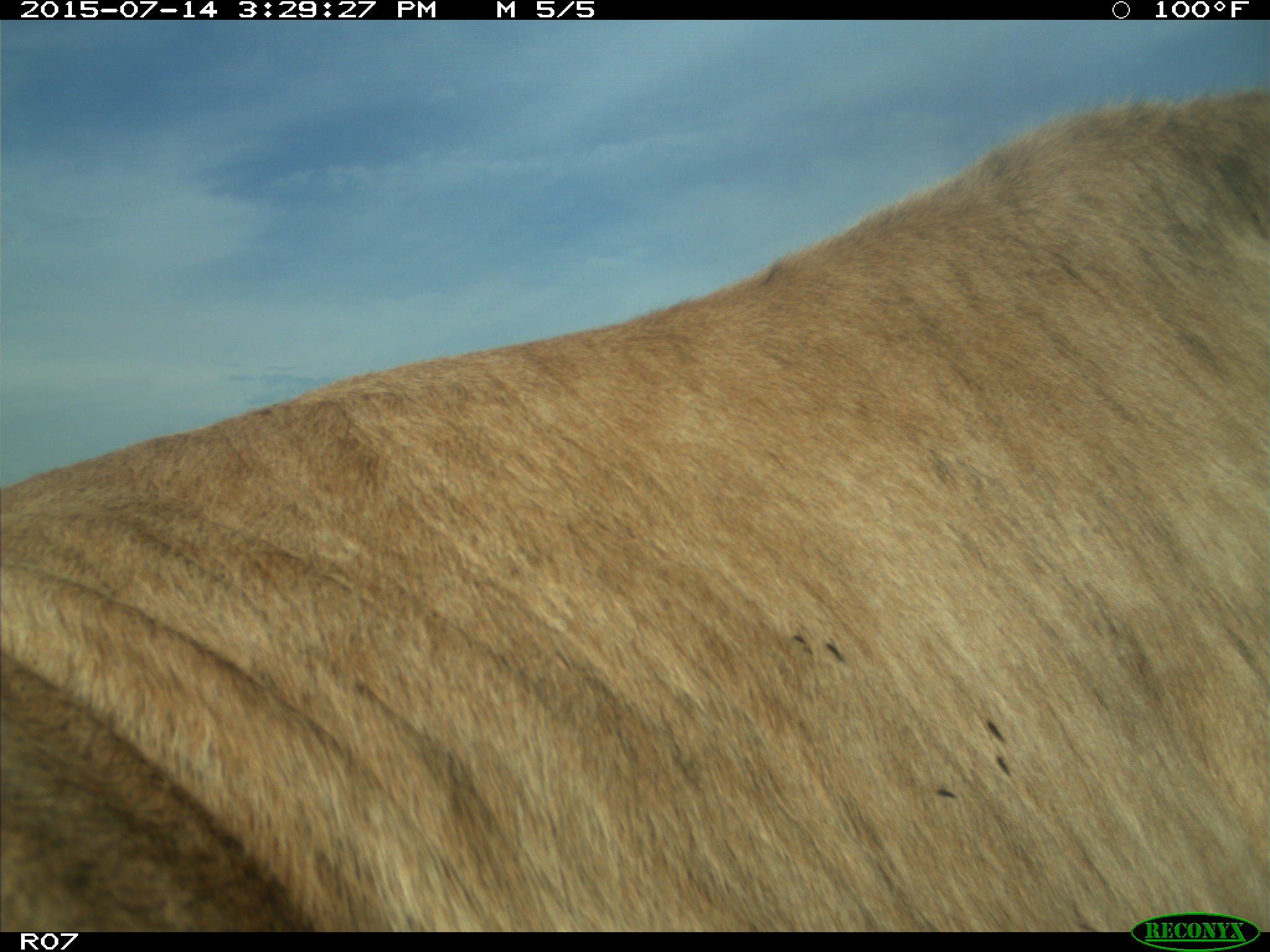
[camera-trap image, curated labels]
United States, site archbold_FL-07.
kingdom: Animalia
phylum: Chordata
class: Mammalia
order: Artiodactyla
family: Bovidae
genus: Bos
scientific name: Bos taurus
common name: domestic cow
Bos taurus (domestic cow).